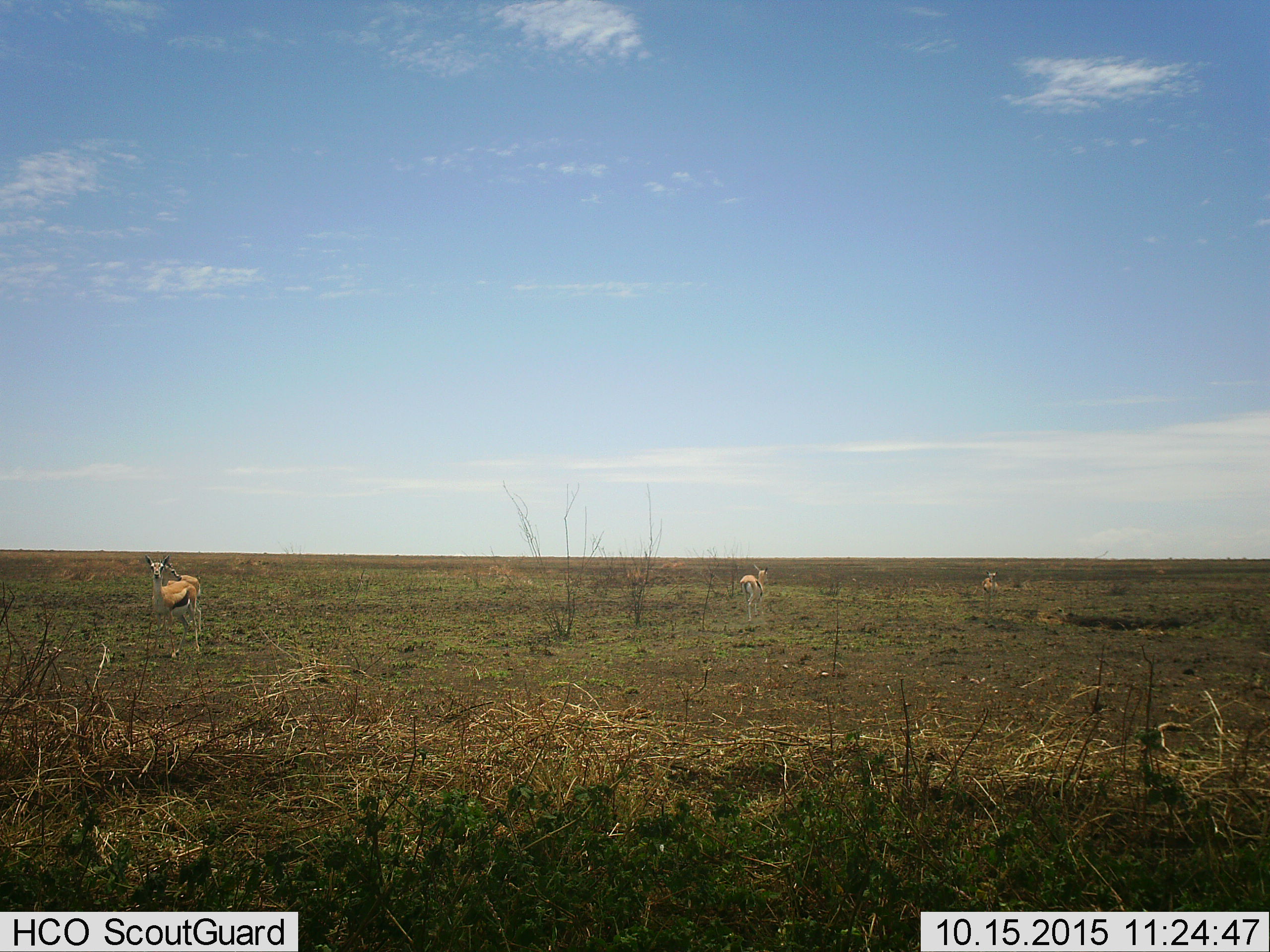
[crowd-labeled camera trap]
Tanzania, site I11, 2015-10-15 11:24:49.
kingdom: Animalia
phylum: Chordata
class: Mammalia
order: Artiodactyla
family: Bovidae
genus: Eudorcas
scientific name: Eudorcas thomsonii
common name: thomson's gazelle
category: gazellethomsons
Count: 4.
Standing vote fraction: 80%.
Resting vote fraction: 0%.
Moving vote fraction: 40%.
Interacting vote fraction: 0%.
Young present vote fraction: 0%.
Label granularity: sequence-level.